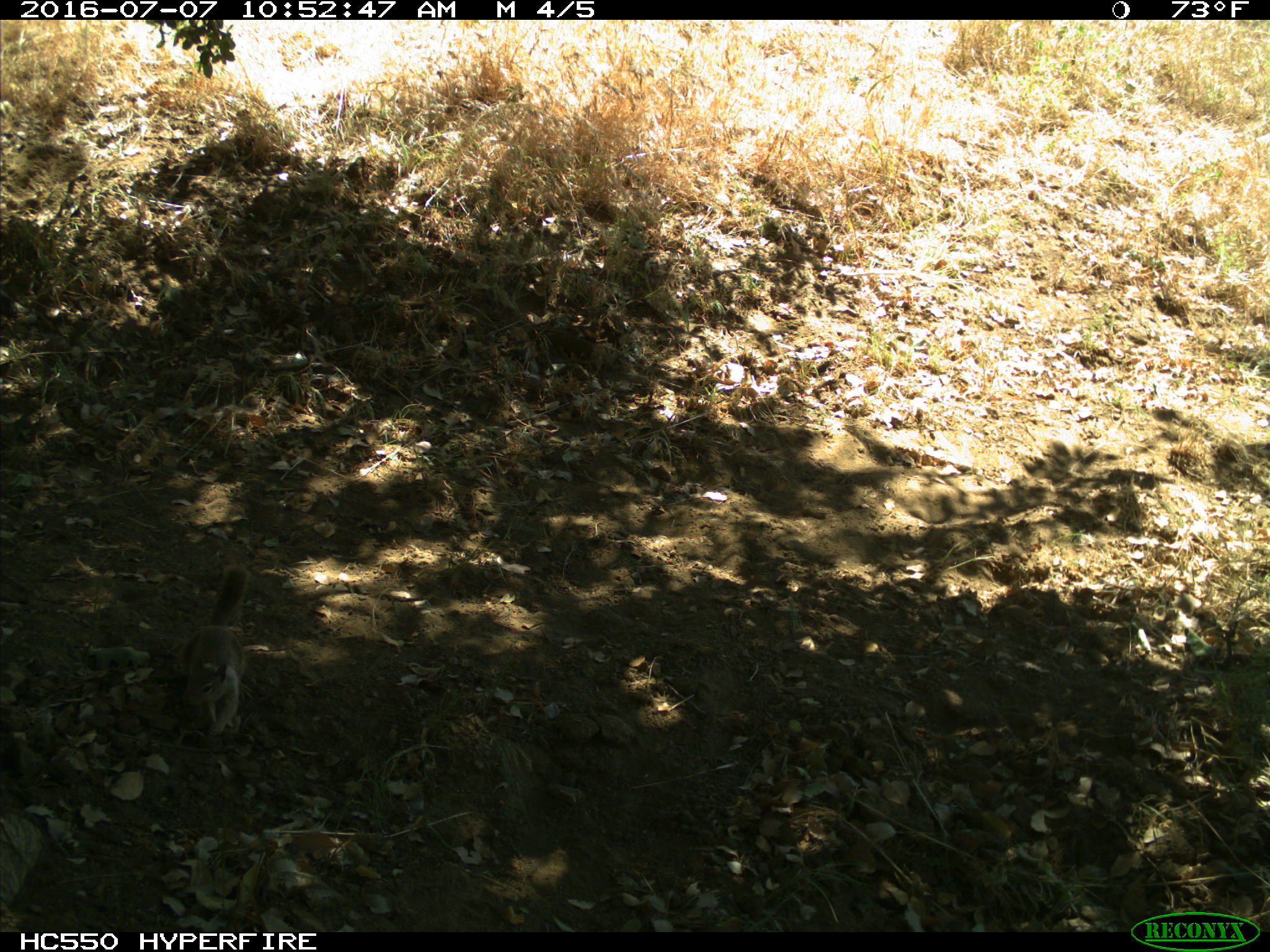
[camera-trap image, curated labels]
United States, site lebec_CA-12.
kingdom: Animalia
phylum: Chordata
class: Mammalia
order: Rodentia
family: Sciuridae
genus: Otospermophilus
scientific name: Otospermophilus beecheyi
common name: california ground squirrel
Otospermophilus beecheyi (california ground squirrel).